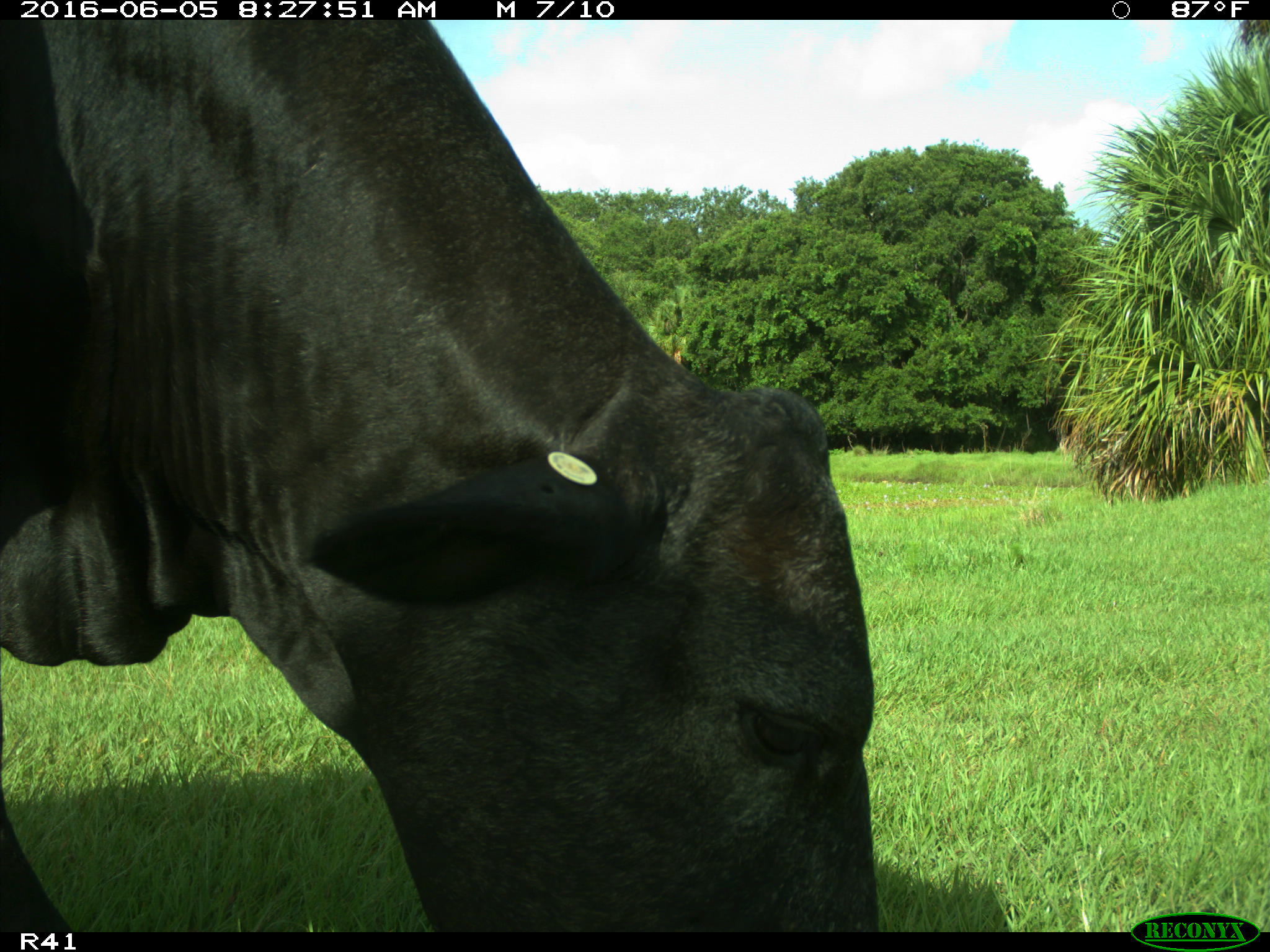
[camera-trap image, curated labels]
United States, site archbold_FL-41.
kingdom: Animalia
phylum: Chordata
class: Mammalia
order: Artiodactyla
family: Bovidae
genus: Bos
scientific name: Bos taurus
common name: domestic cow